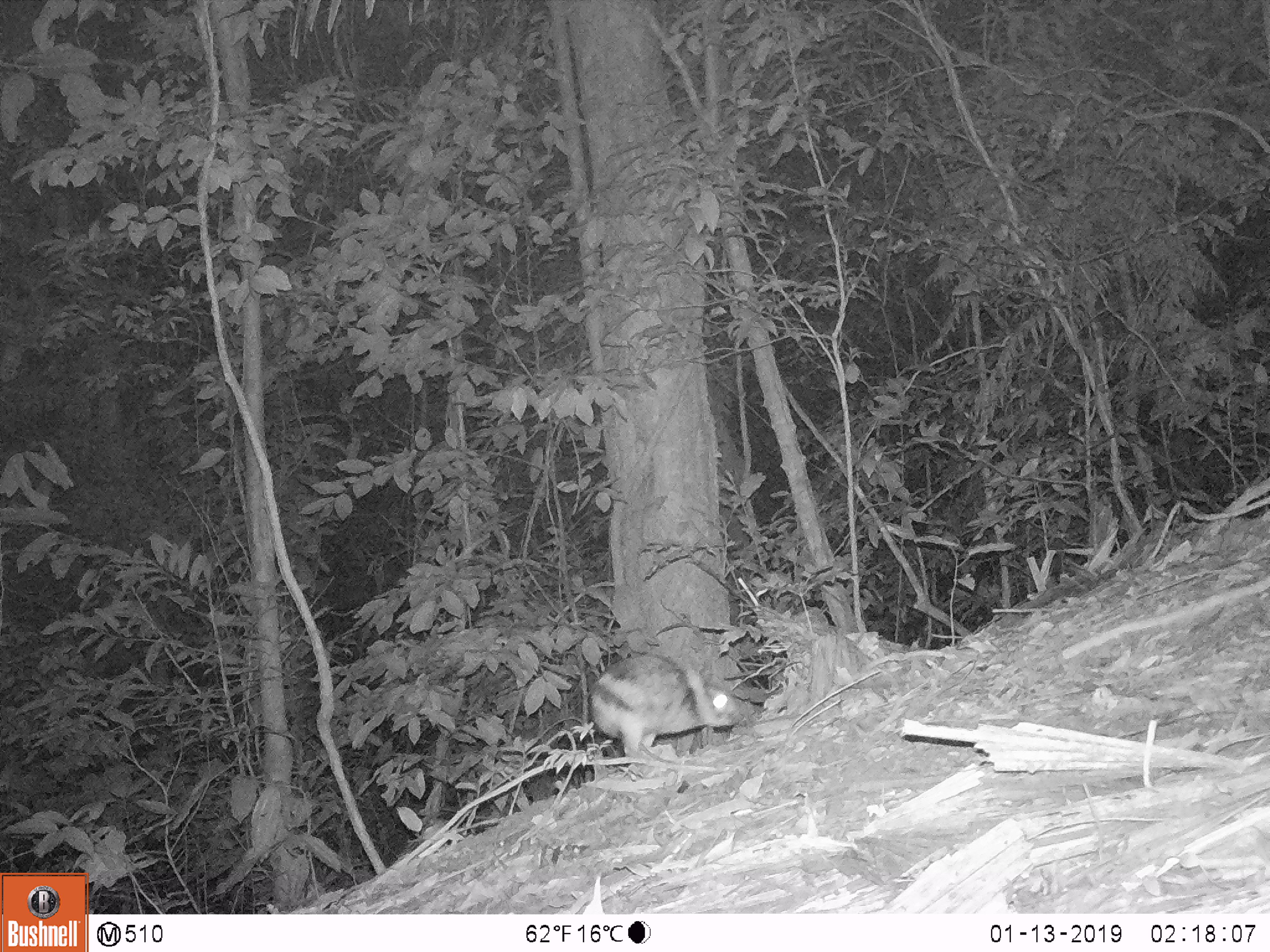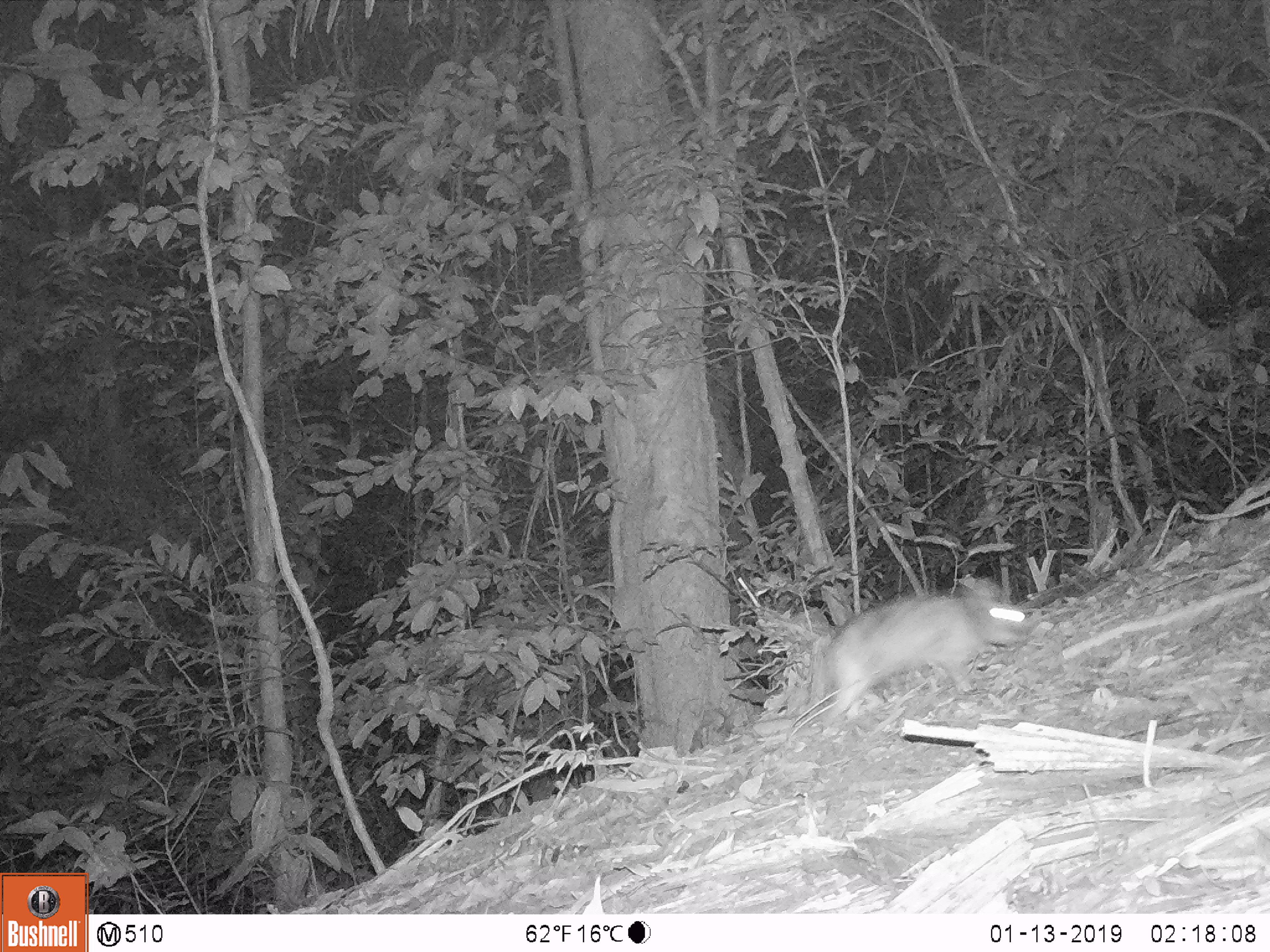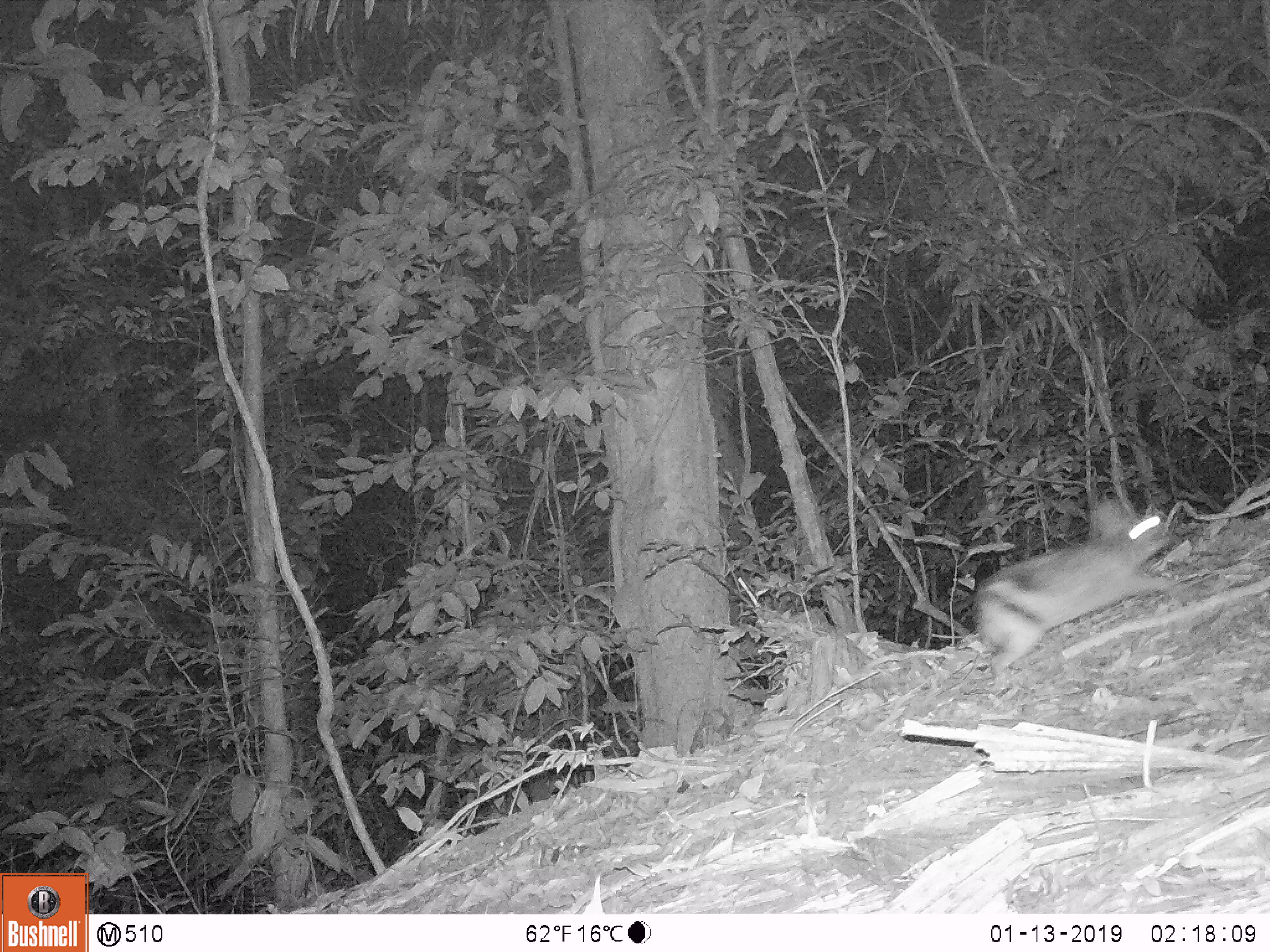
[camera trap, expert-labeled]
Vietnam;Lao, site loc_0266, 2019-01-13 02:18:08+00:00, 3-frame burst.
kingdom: Animalia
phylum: Chordata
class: Mammalia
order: Lagomorpha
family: Leporidae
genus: Nesolagus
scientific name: Nesolagus timminsi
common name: annamite striped rabbit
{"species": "annamite striped rabbit (Nesolagus timminsi)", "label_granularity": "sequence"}